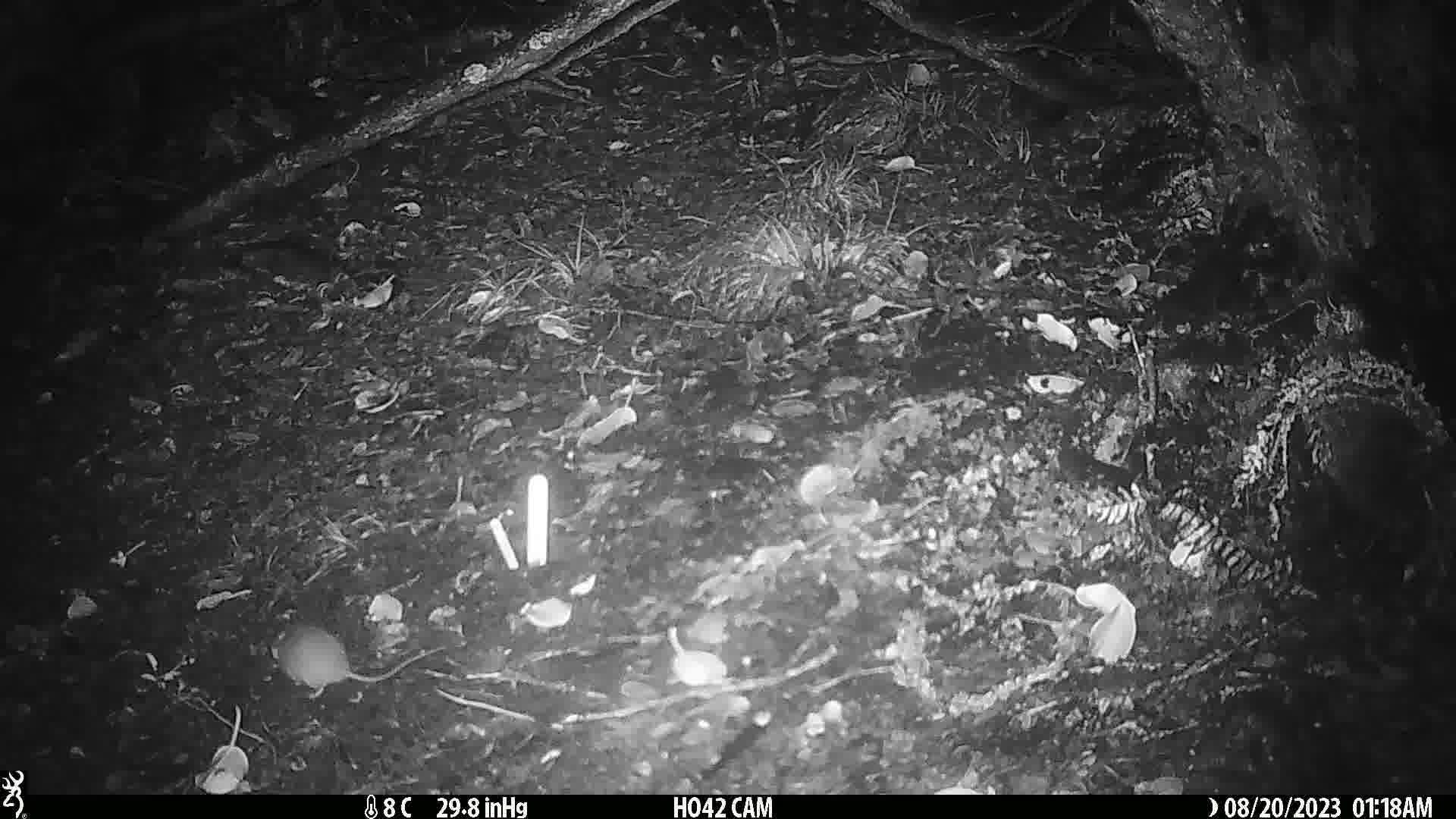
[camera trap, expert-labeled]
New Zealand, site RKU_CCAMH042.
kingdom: Animalia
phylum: Chordata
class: Mammalia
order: Rodentia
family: Muridae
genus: Rattus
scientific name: Rattus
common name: rat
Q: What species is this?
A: Rat (Rattus).